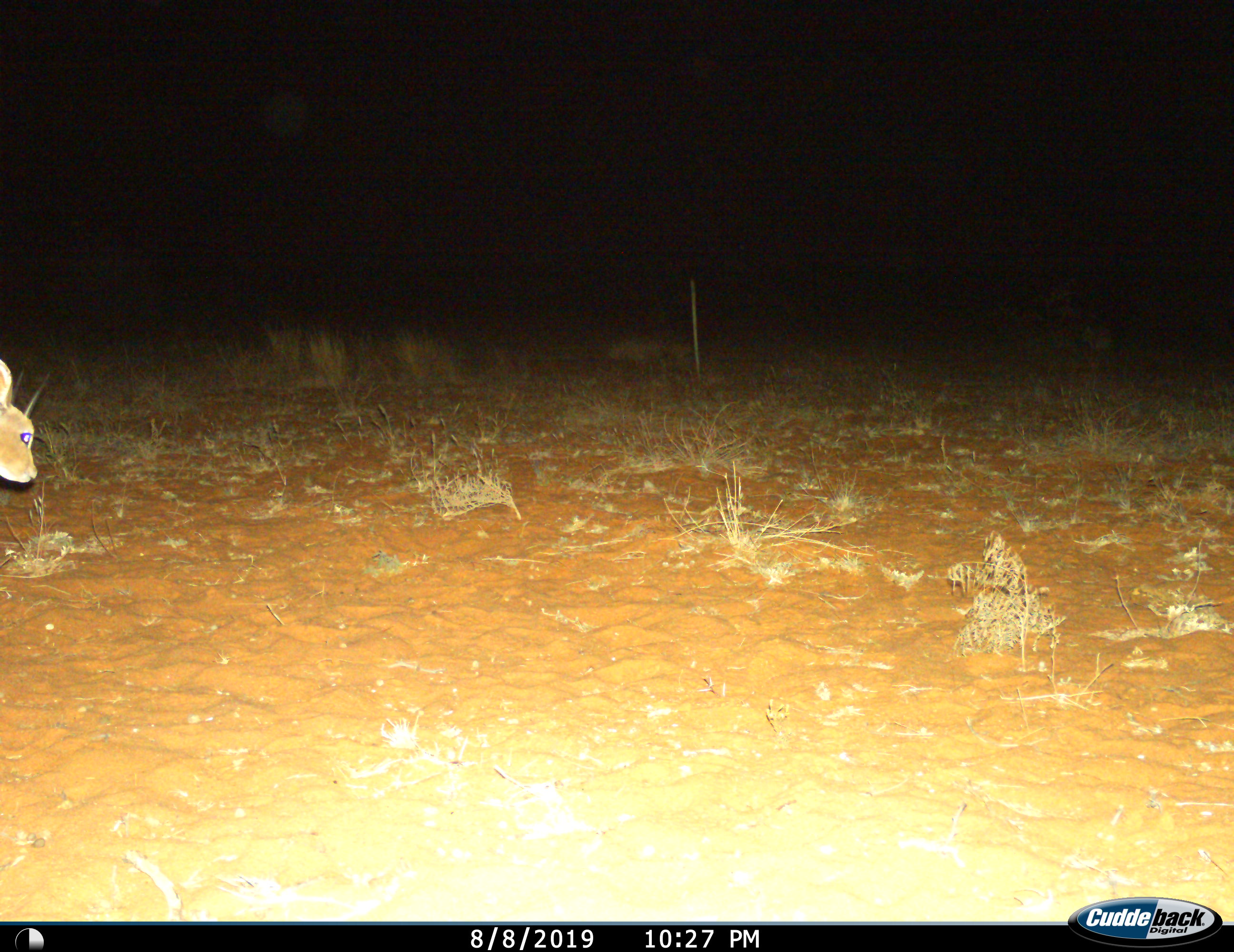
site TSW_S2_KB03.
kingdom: Animalia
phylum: Chordata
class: Mammalia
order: Artiodactyla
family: Bovidae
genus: Raphicerus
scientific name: Raphicerus campestris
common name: steenbok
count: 1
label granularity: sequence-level